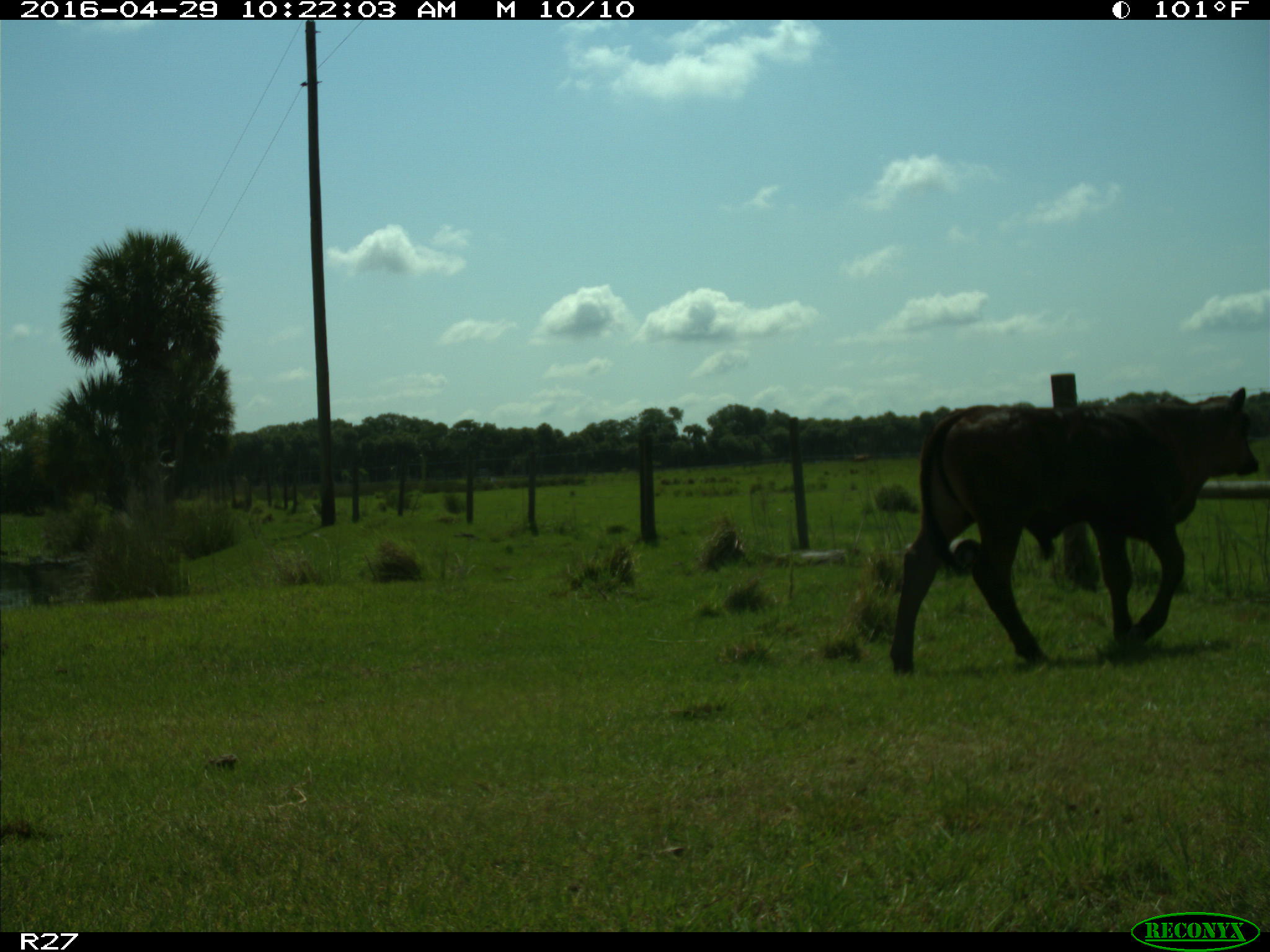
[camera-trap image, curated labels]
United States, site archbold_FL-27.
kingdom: Animalia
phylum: Chordata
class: Mammalia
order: Artiodactyla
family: Bovidae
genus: Bos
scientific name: Bos taurus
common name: domestic cow